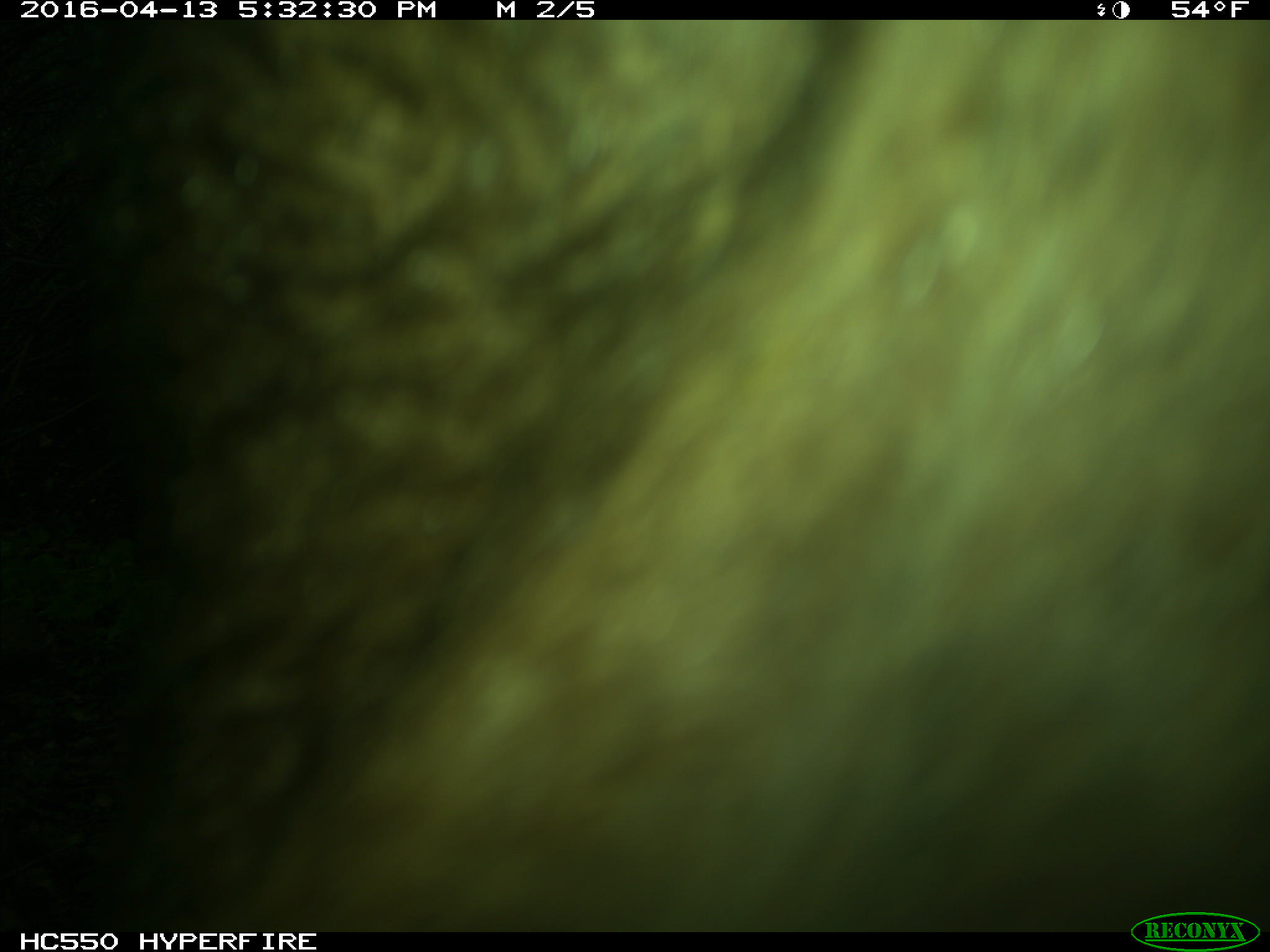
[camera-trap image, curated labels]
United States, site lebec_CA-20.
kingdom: Animalia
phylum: Chordata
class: Mammalia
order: Carnivora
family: Ursidae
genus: Ursus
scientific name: Ursus americanus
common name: american black bear